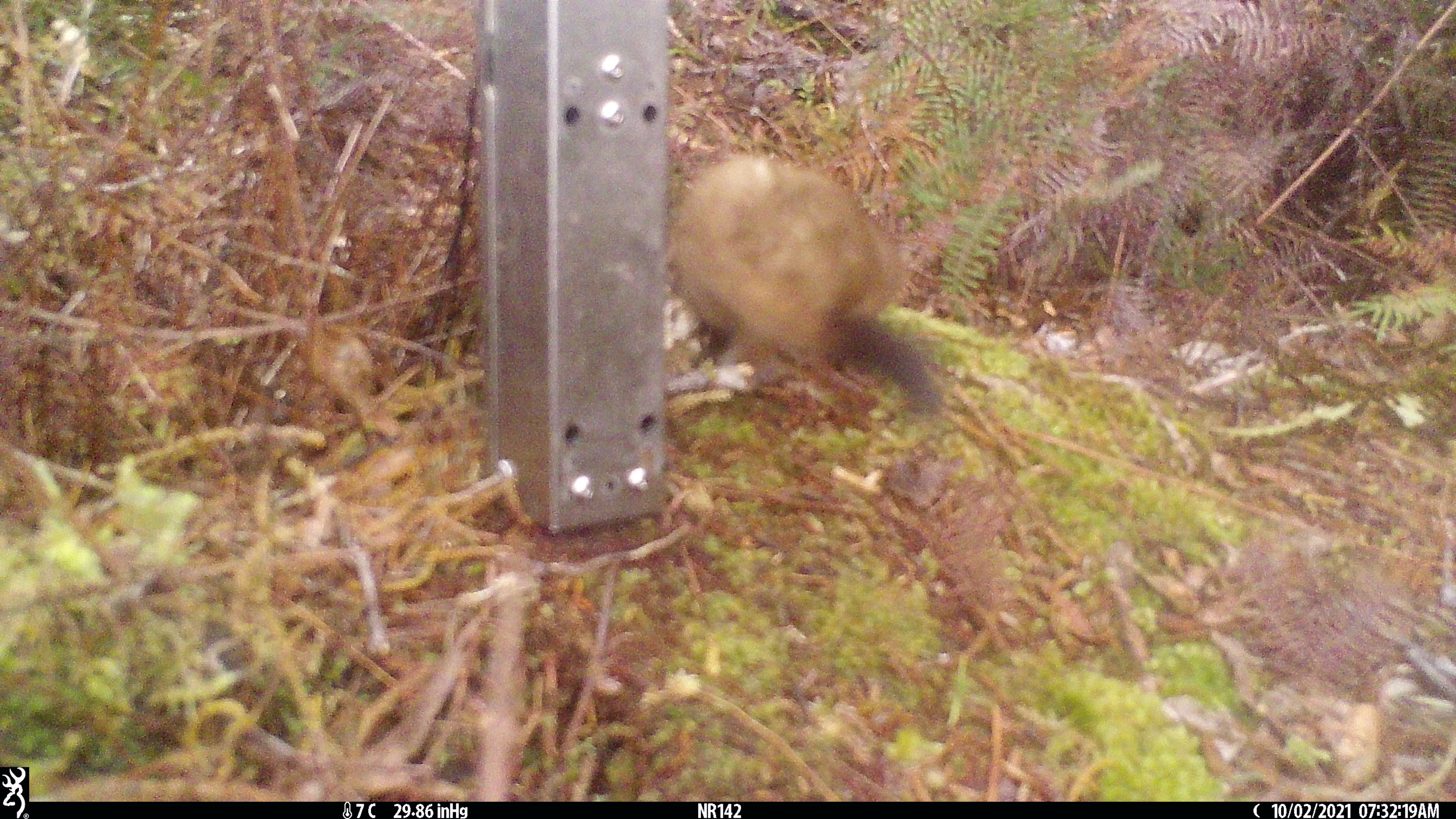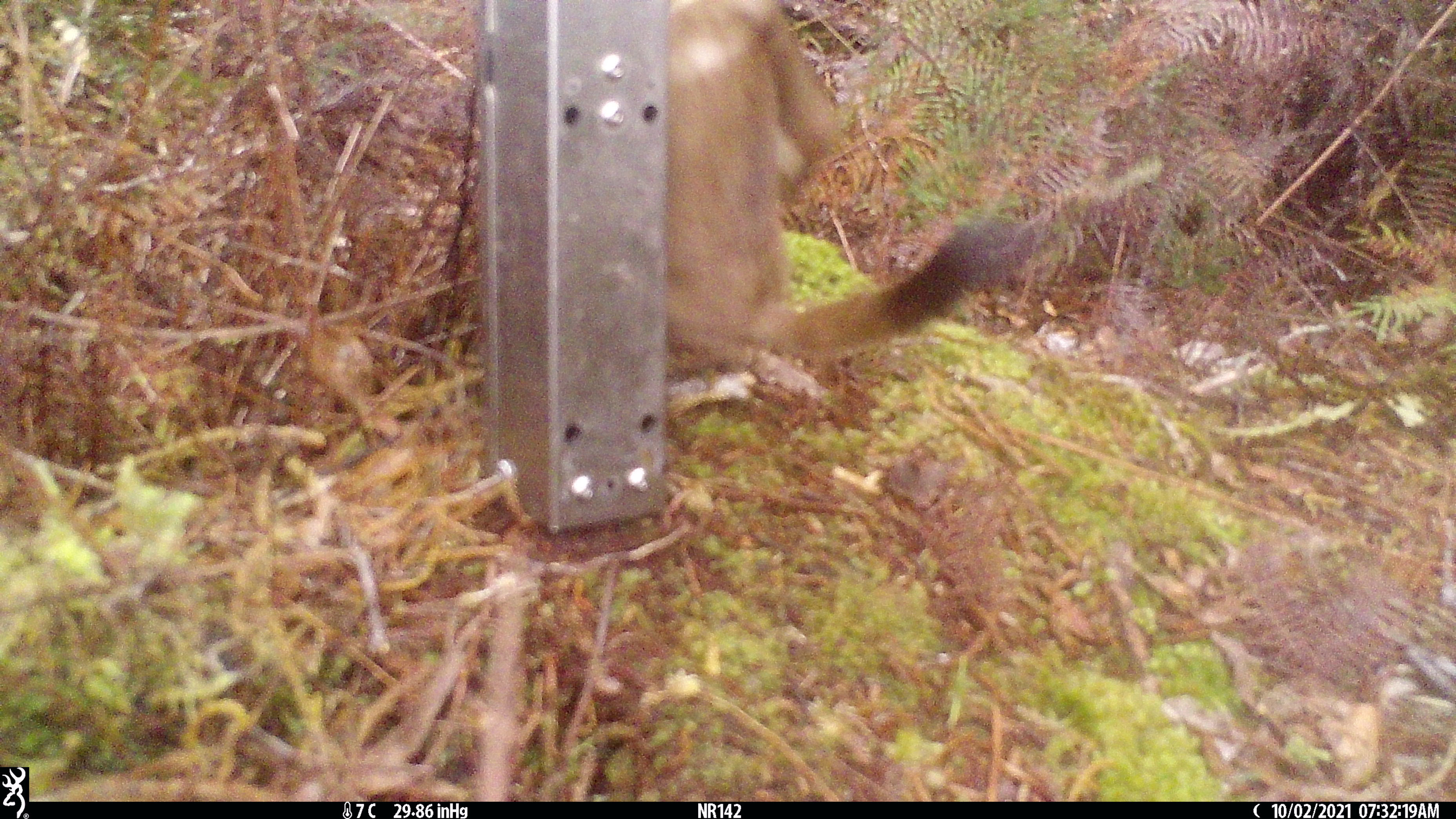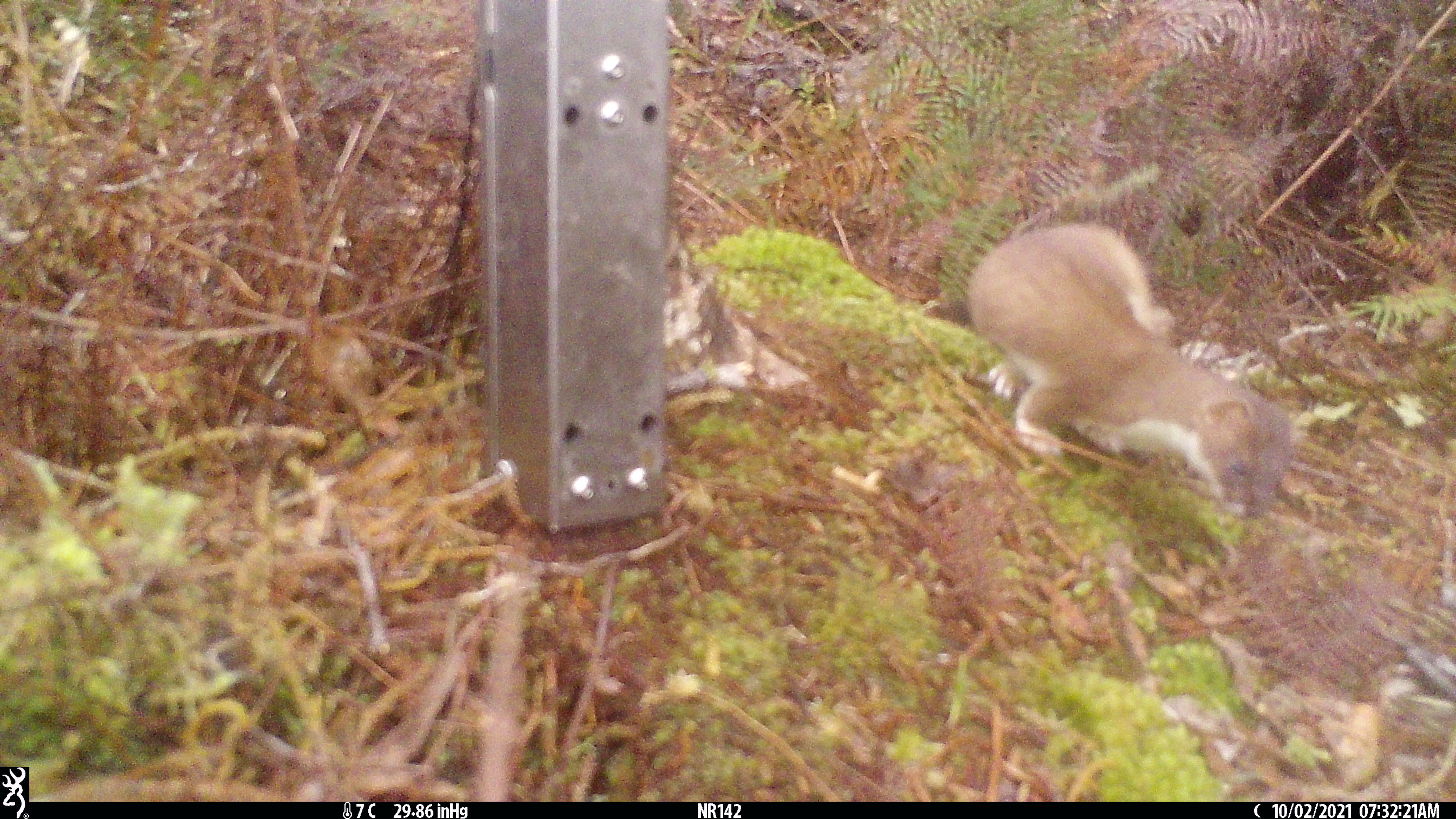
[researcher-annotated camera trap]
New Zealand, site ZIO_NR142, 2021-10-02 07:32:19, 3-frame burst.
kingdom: Animalia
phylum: Chordata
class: Mammalia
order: Carnivora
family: Mustelidae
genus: Mustela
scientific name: Mustela erminea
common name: stoat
Stoat (Mustela erminea).